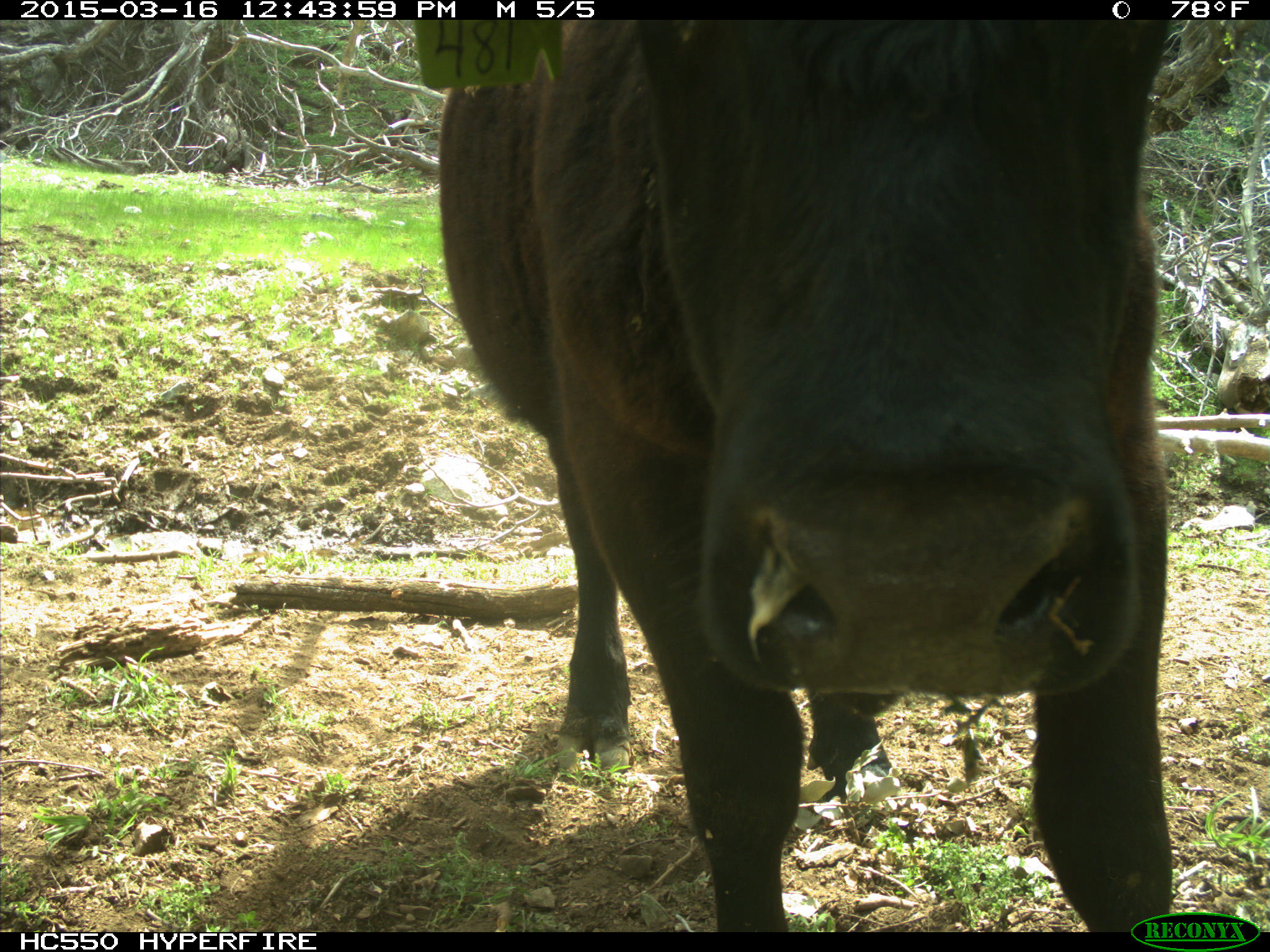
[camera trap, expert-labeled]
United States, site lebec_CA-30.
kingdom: Animalia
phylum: Chordata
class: Mammalia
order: Artiodactyla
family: Bovidae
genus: Bos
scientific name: Bos taurus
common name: domestic cow